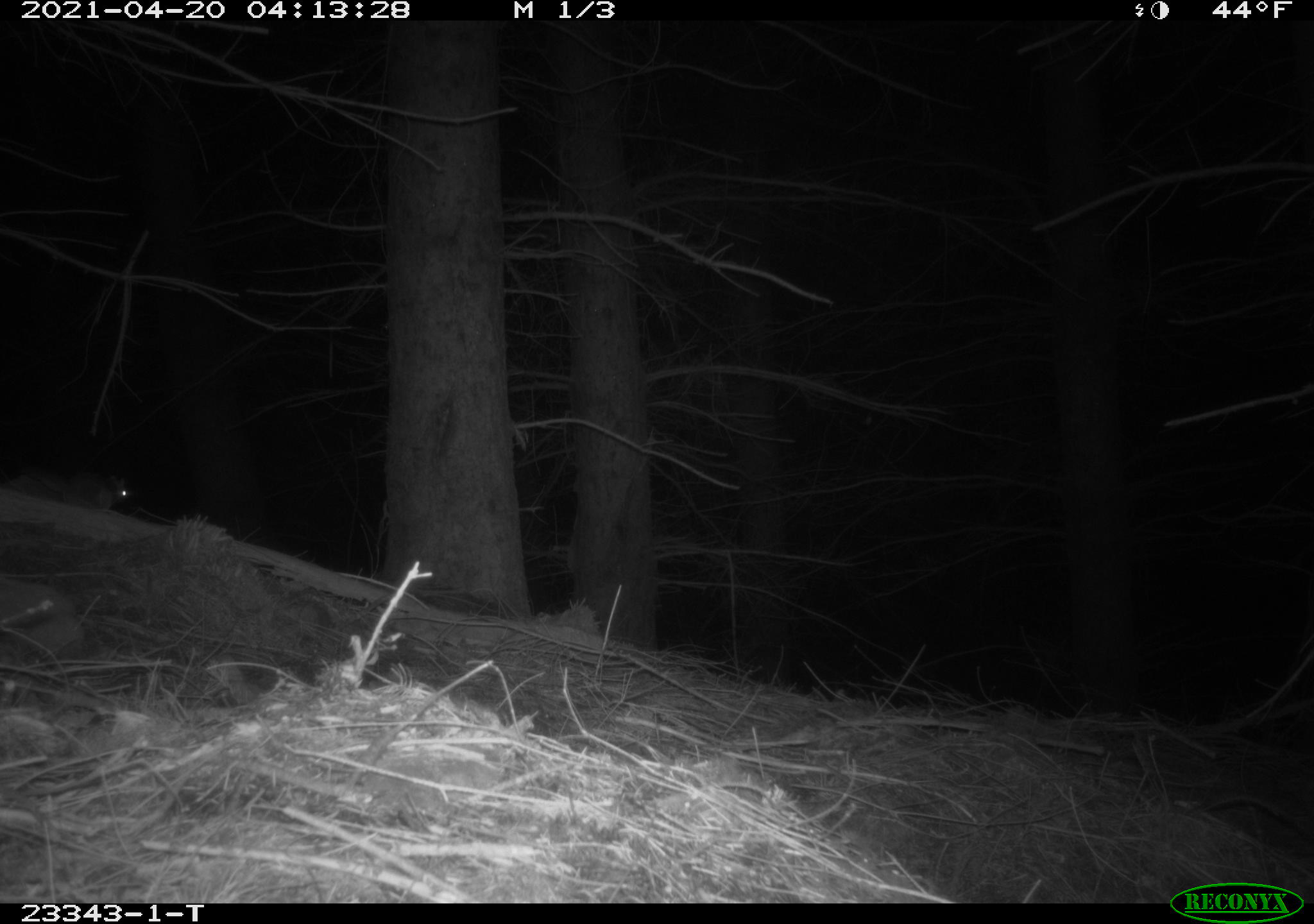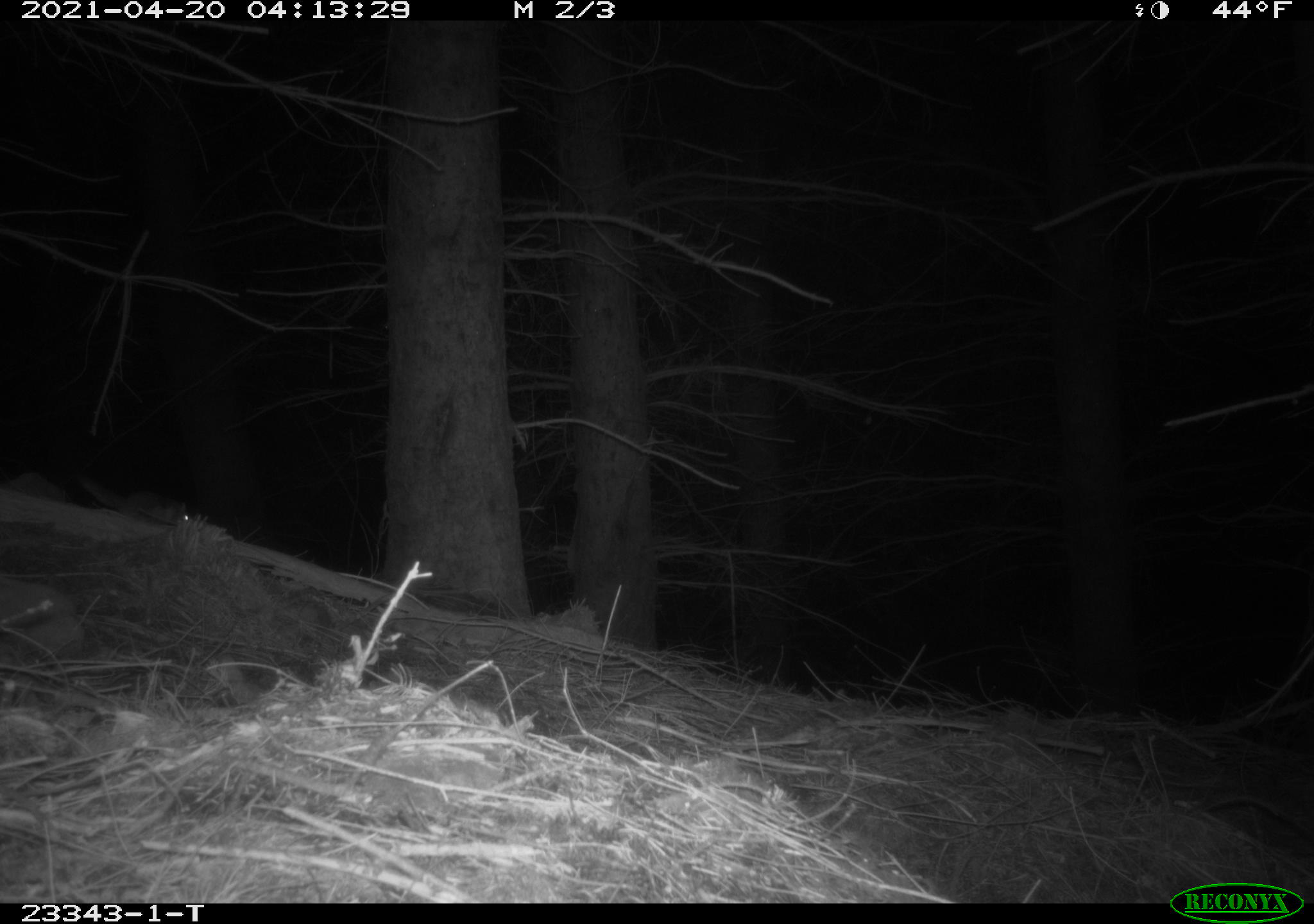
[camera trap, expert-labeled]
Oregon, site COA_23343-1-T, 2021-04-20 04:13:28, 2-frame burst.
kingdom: Animalia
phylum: Chordata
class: Mammalia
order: Rodentia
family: Sciuridae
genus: Glaucomys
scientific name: Glaucomys oregonensis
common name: humboldt's flying squirrel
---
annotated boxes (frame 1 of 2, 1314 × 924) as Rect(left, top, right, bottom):
humboldt's flying squirrel: Rect(7, 468, 140, 515)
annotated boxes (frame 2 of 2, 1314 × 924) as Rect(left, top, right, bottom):
humboldt's flying squirrel: Rect(74, 468, 197, 529)